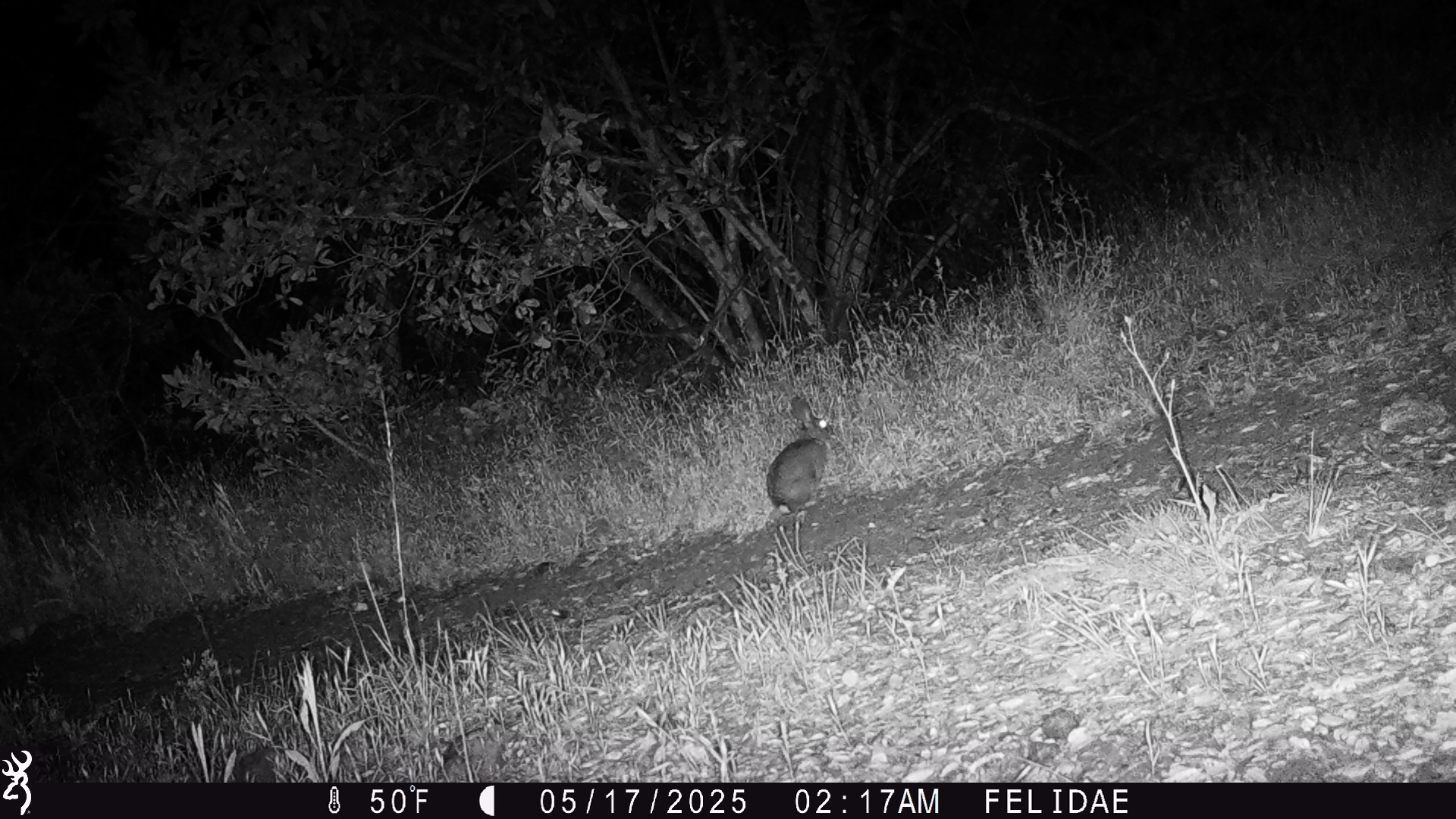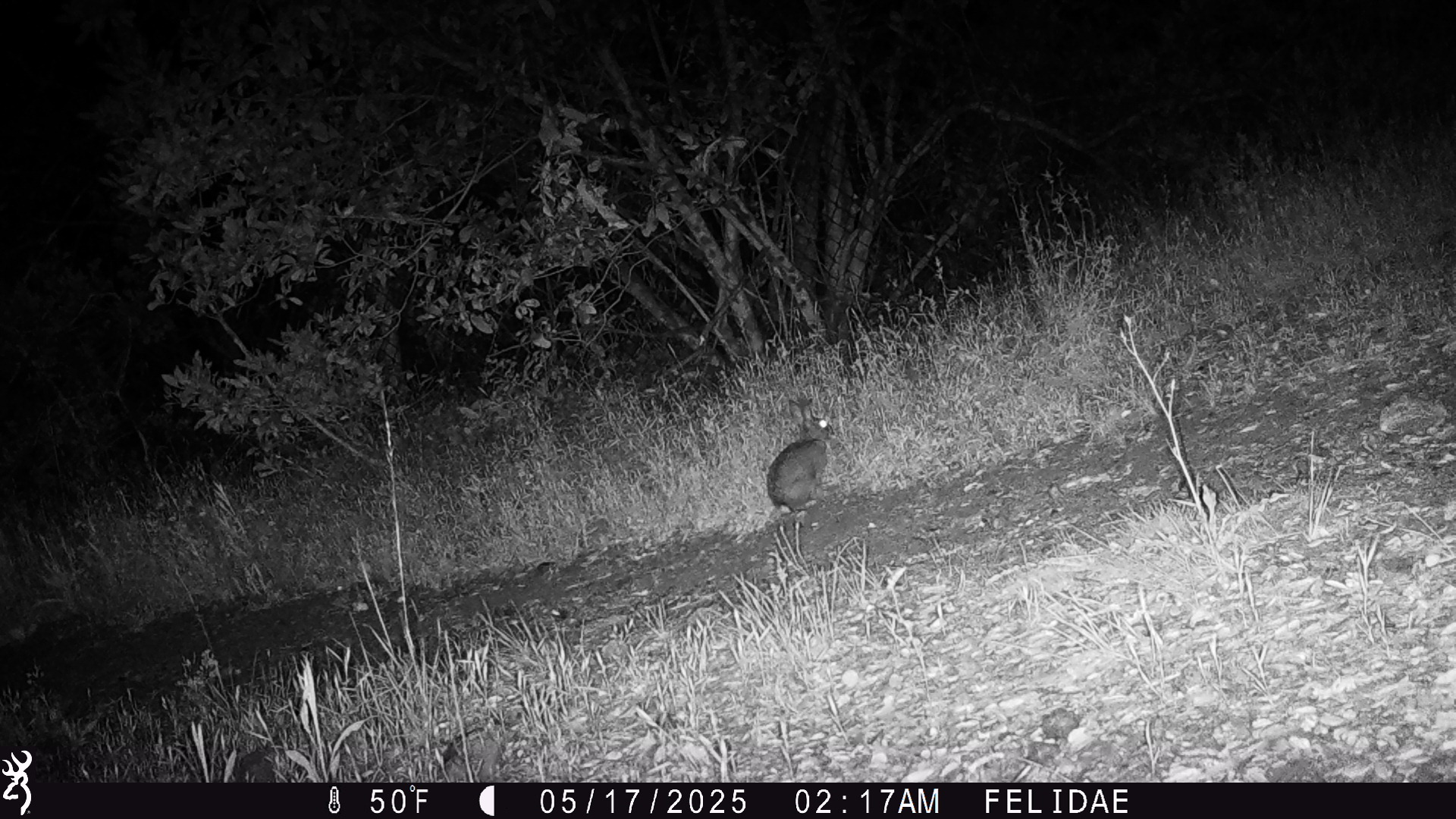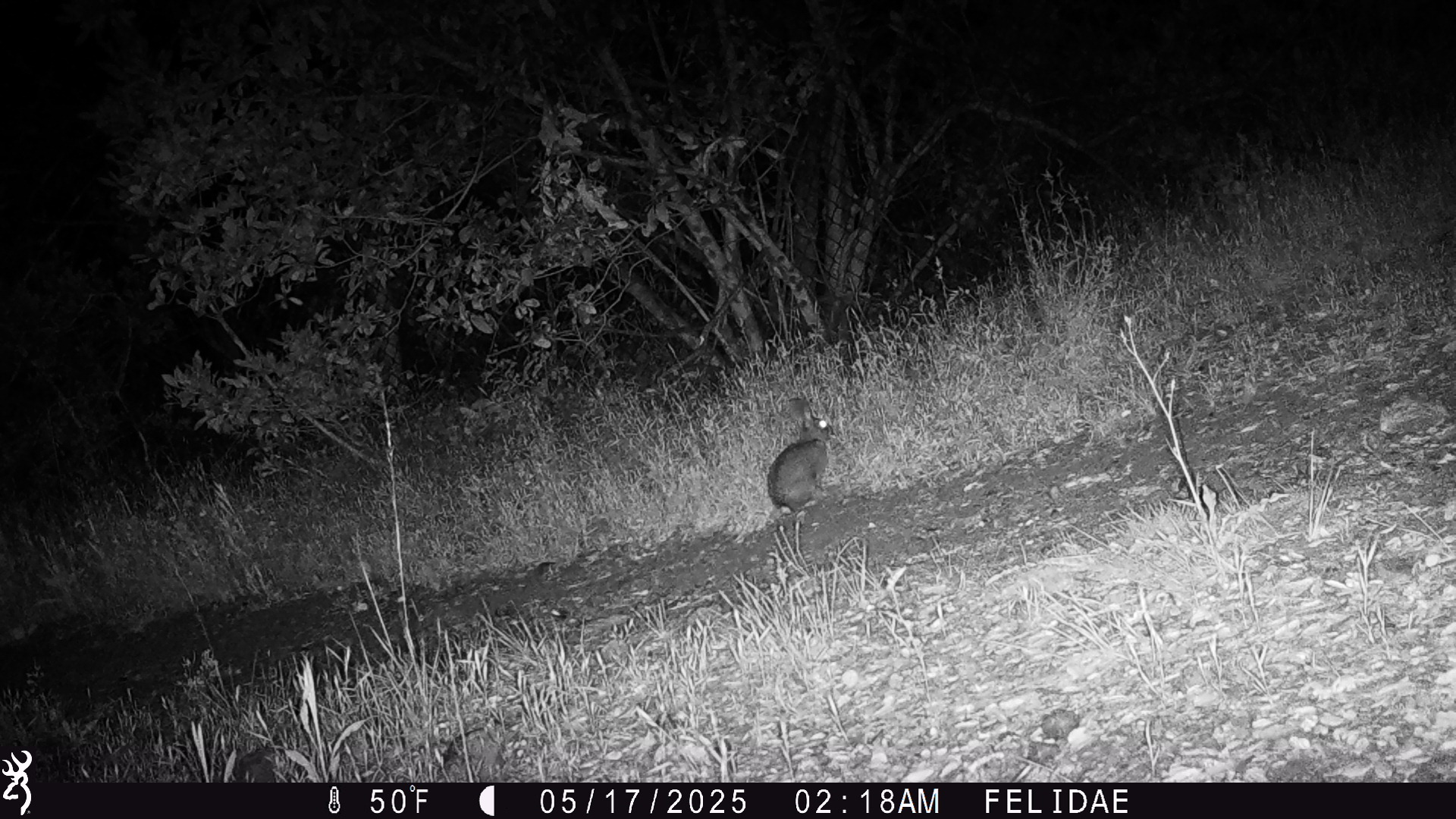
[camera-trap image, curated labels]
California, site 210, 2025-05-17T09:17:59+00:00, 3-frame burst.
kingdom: Animalia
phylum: Chordata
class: Mammalia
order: Lagomorpha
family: Leporidae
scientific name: Leporidae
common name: rabbit